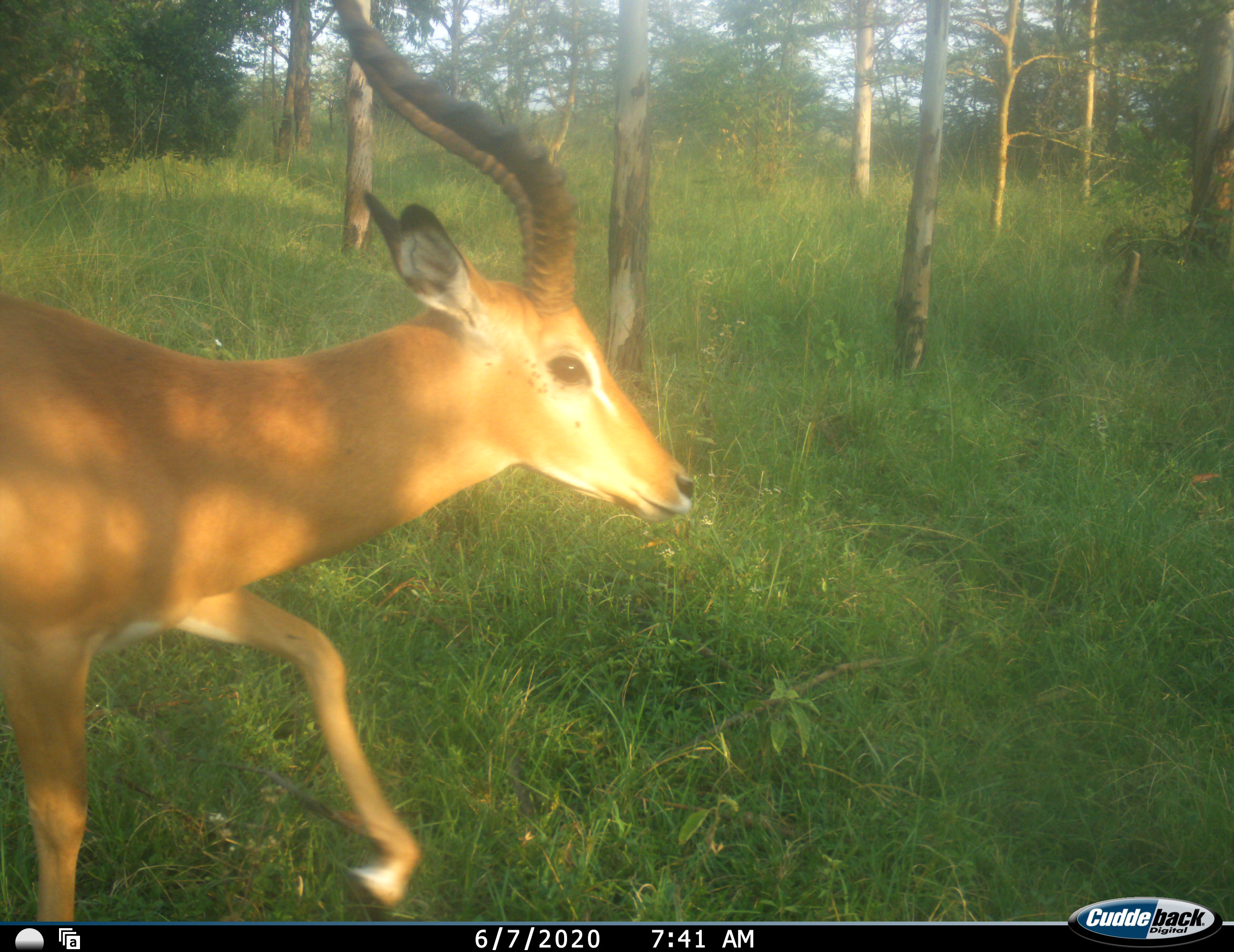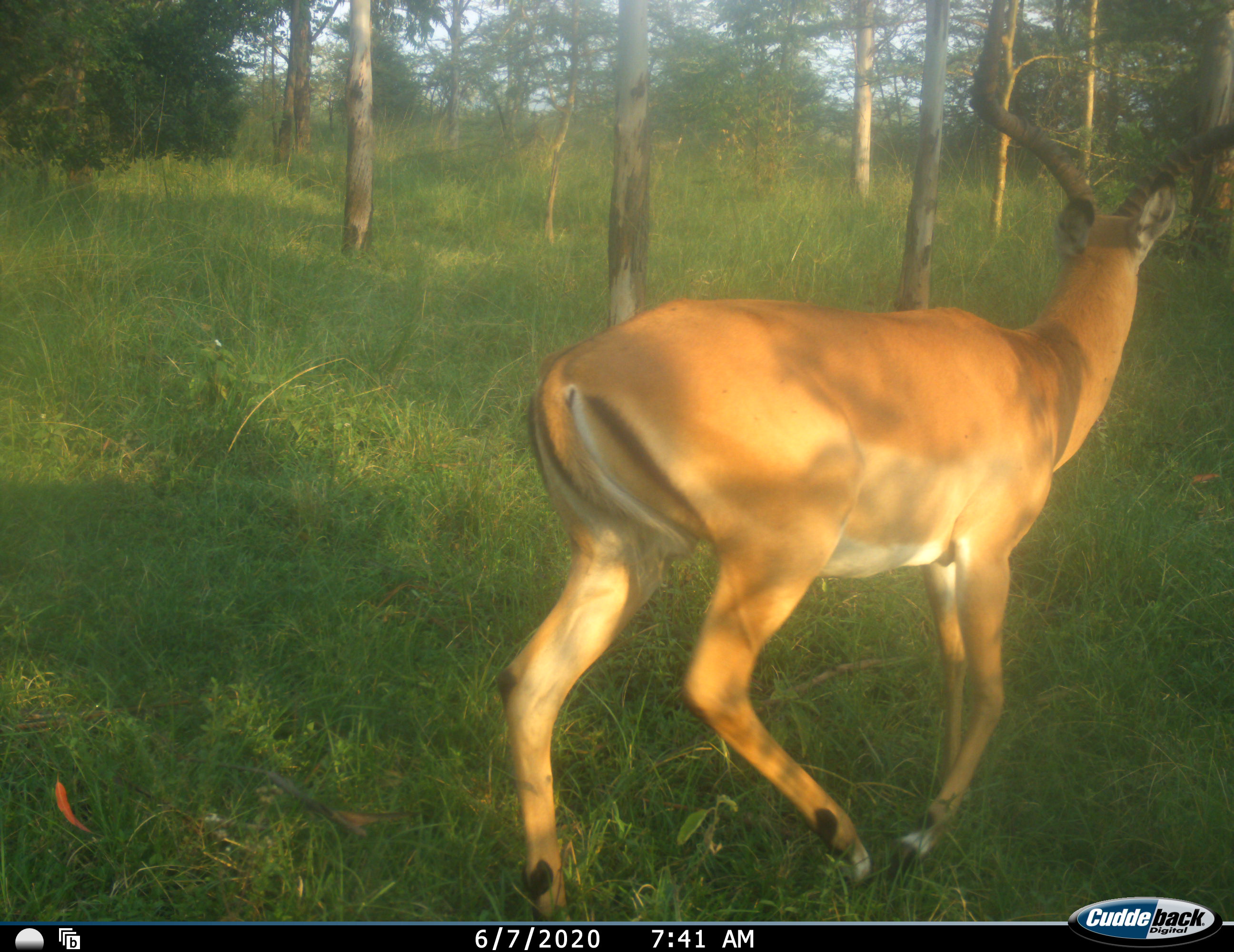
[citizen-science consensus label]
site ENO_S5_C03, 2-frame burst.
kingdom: Animalia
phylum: Chordata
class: Mammalia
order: Artiodactyla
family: Bovidae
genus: Aepyceros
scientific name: Aepyceros melampus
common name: impala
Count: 1.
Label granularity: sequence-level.